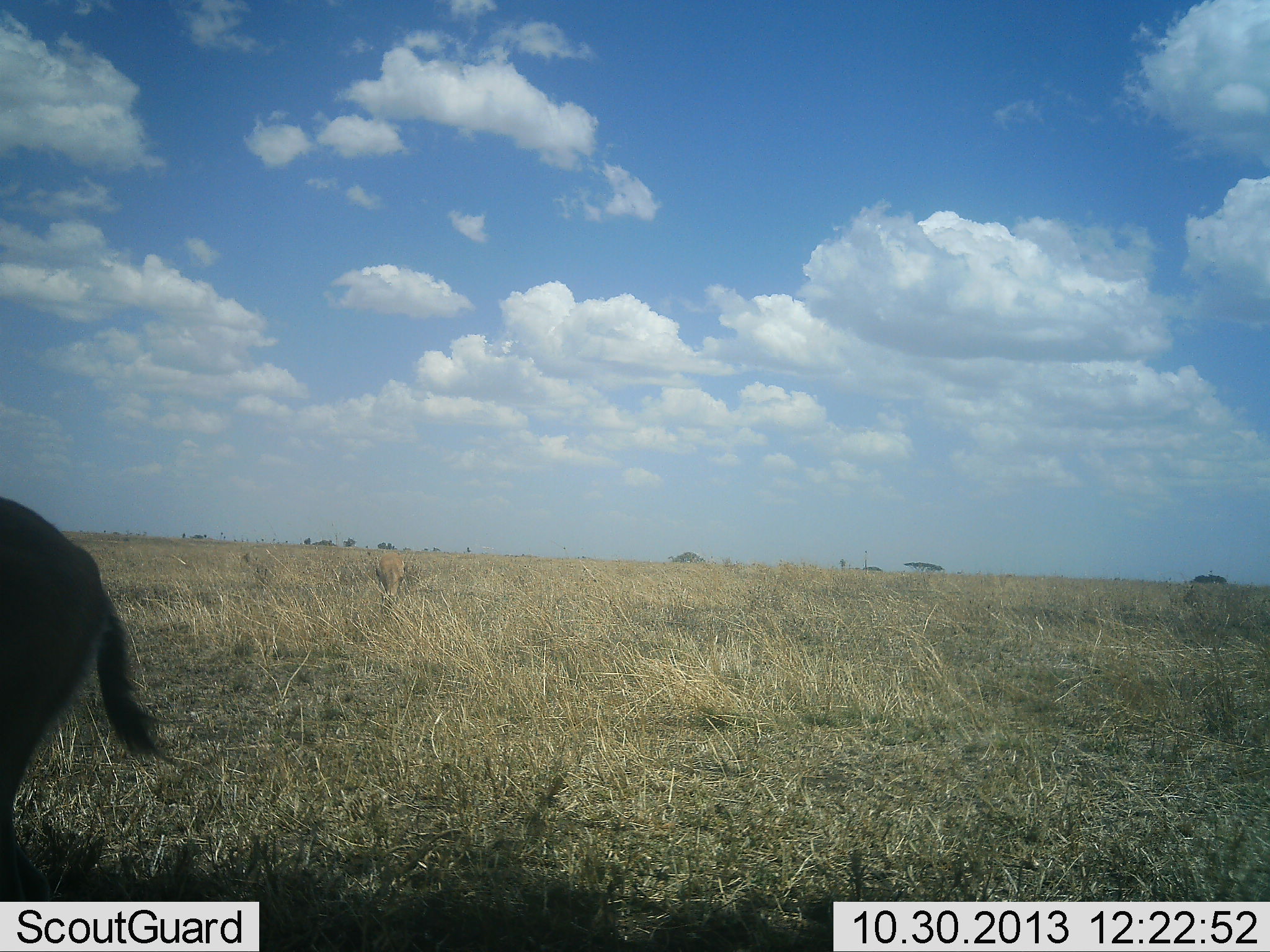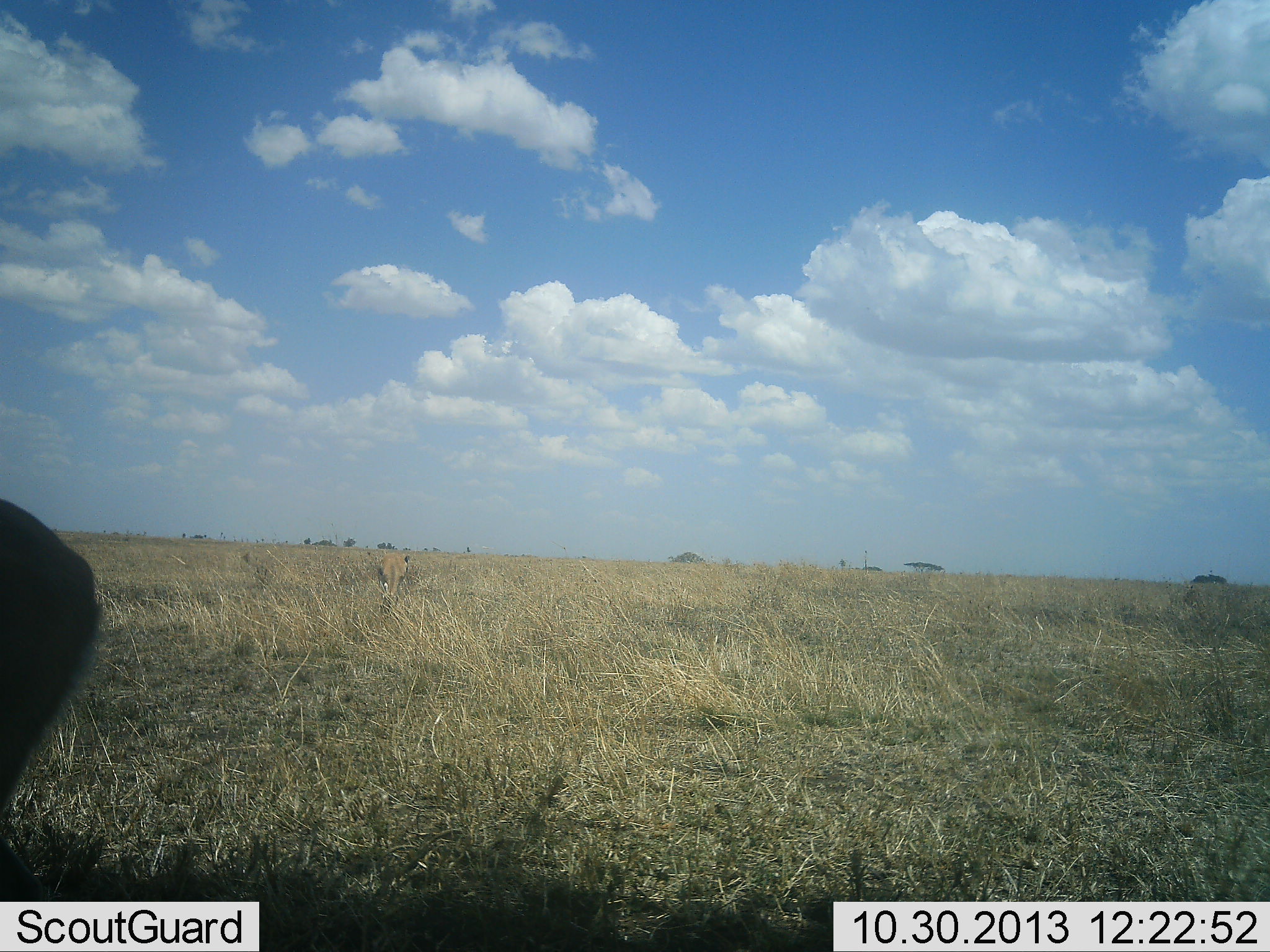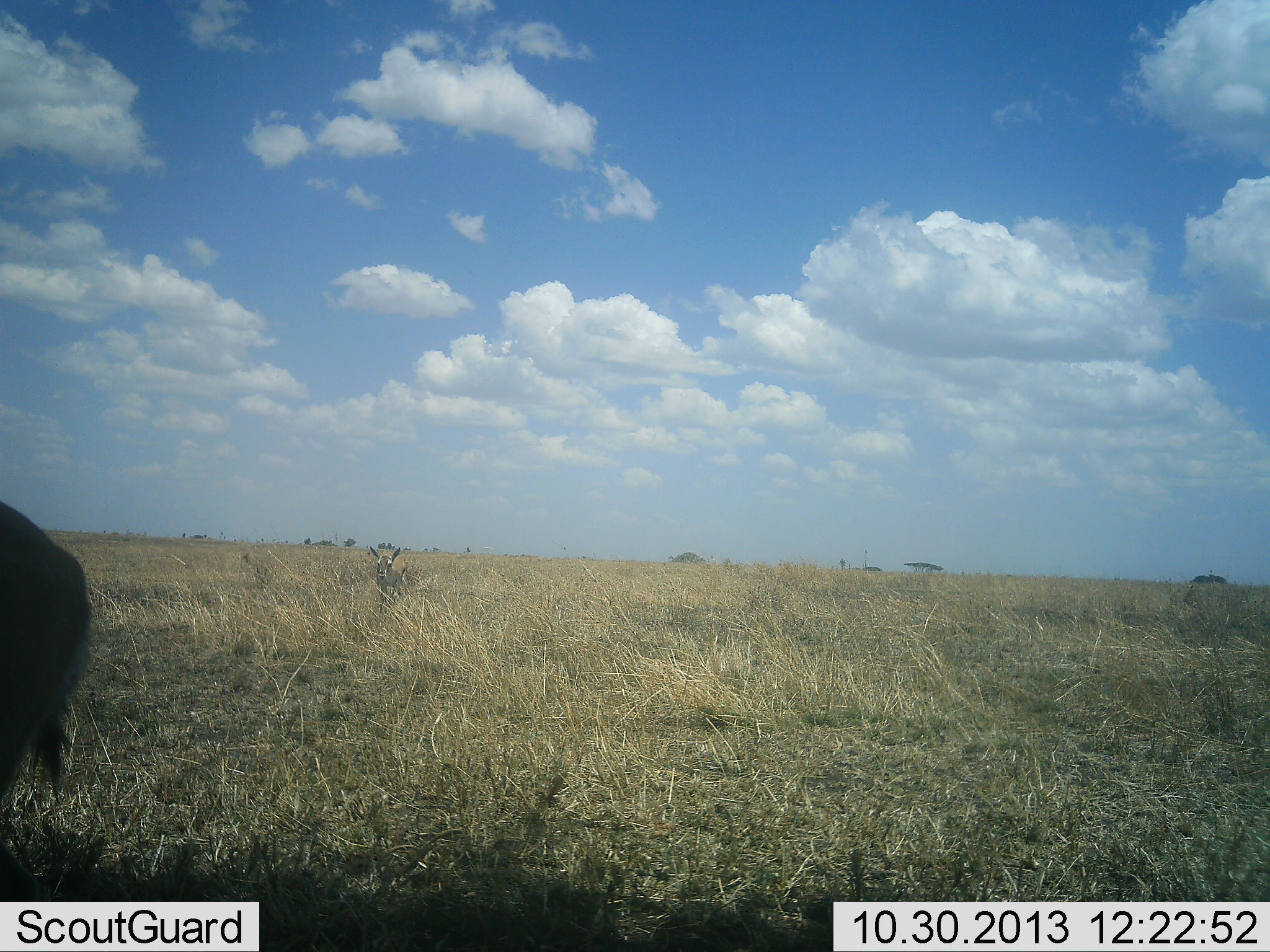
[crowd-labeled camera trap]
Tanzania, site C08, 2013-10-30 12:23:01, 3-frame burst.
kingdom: Animalia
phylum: Chordata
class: Mammalia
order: Artiodactyla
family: Bovidae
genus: Eudorcas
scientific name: Eudorcas thomsonii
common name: thomson's gazelle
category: gazellethomsons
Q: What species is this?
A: Gazellethomsons (thomson's gazelle) (Eudorcas thomsonii).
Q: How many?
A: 2.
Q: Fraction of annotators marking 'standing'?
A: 88%.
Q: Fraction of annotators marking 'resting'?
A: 0%.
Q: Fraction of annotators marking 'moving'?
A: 12%.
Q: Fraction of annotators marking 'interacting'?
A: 0%.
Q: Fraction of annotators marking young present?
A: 0%.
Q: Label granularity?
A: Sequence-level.